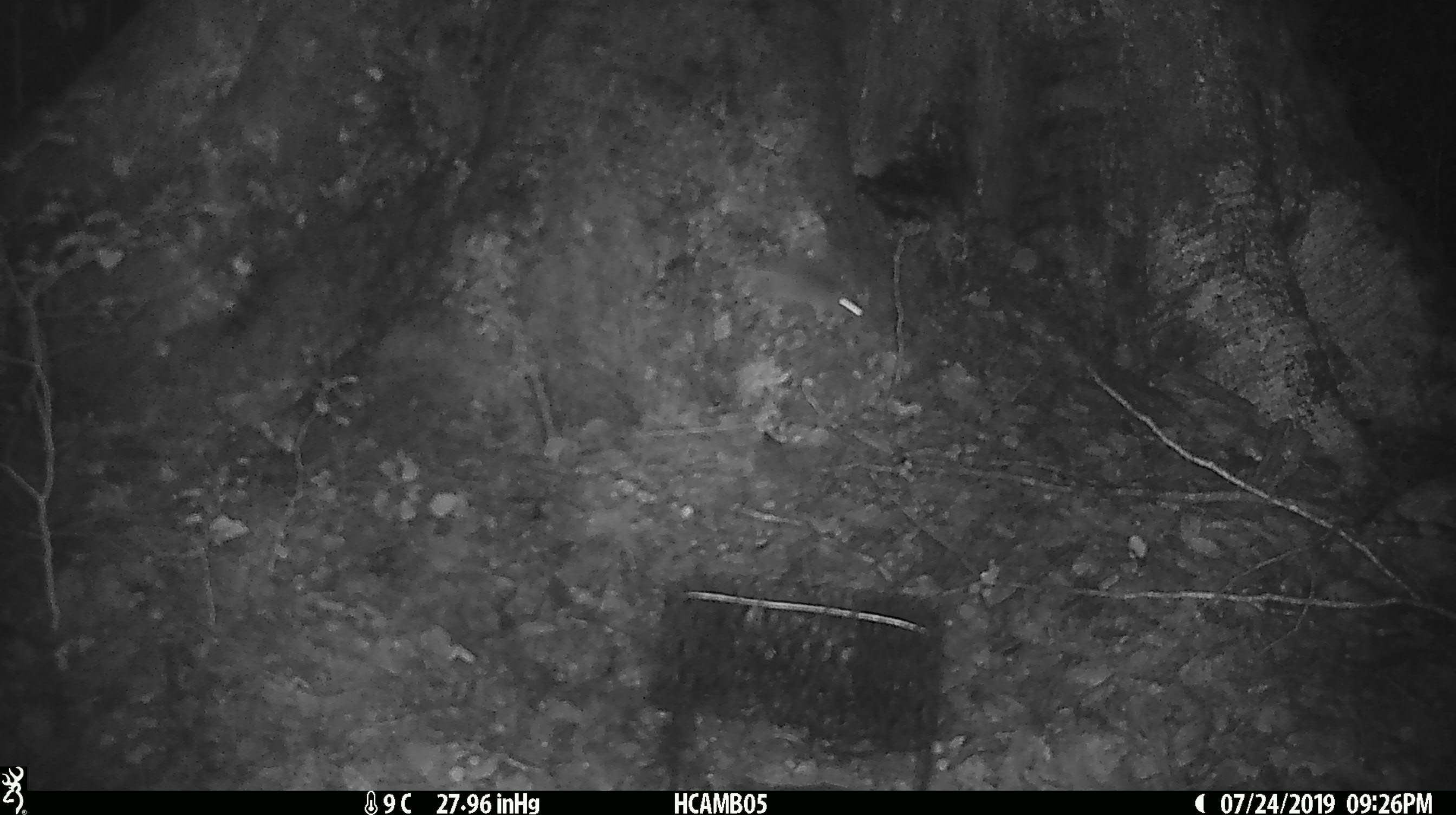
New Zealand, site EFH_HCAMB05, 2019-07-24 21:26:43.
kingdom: Animalia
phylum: Chordata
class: Mammalia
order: Rodentia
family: Muridae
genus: Mus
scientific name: Mus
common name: mouse